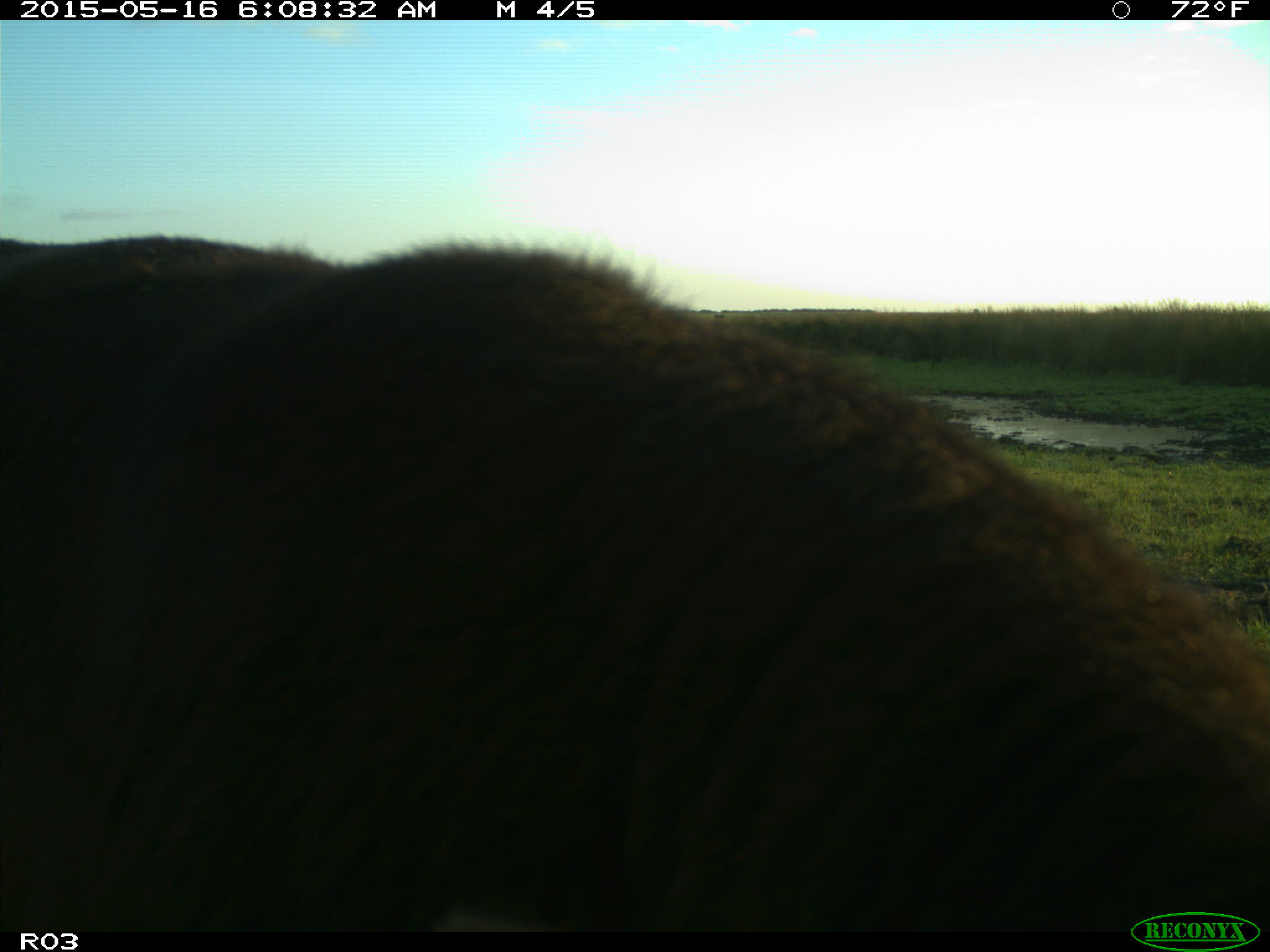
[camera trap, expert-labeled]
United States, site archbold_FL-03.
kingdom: Animalia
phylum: Chordata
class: Mammalia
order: Artiodactyla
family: Bovidae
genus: Bos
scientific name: Bos taurus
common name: domestic cow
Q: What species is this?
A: Bos taurus (domestic cow).